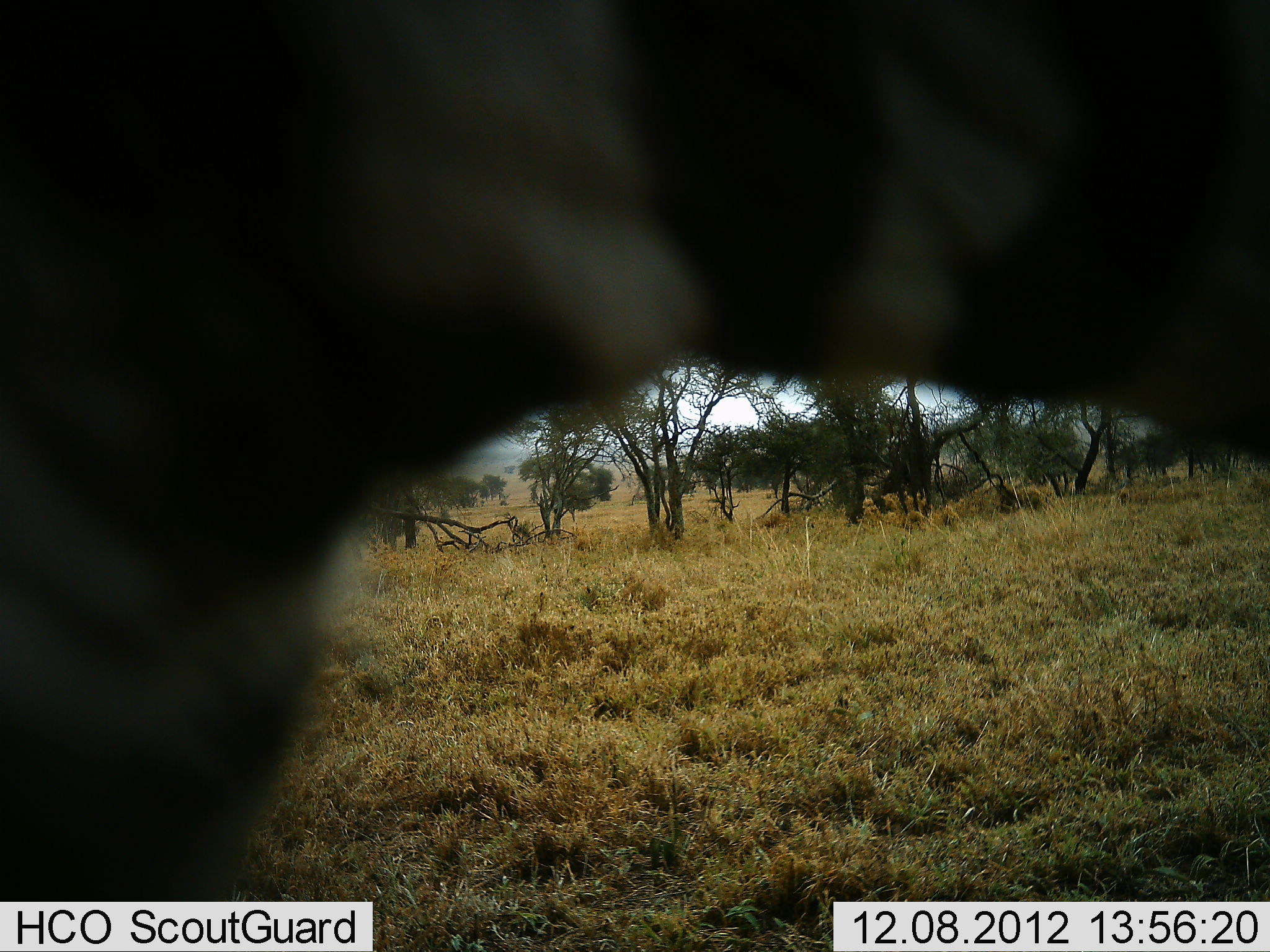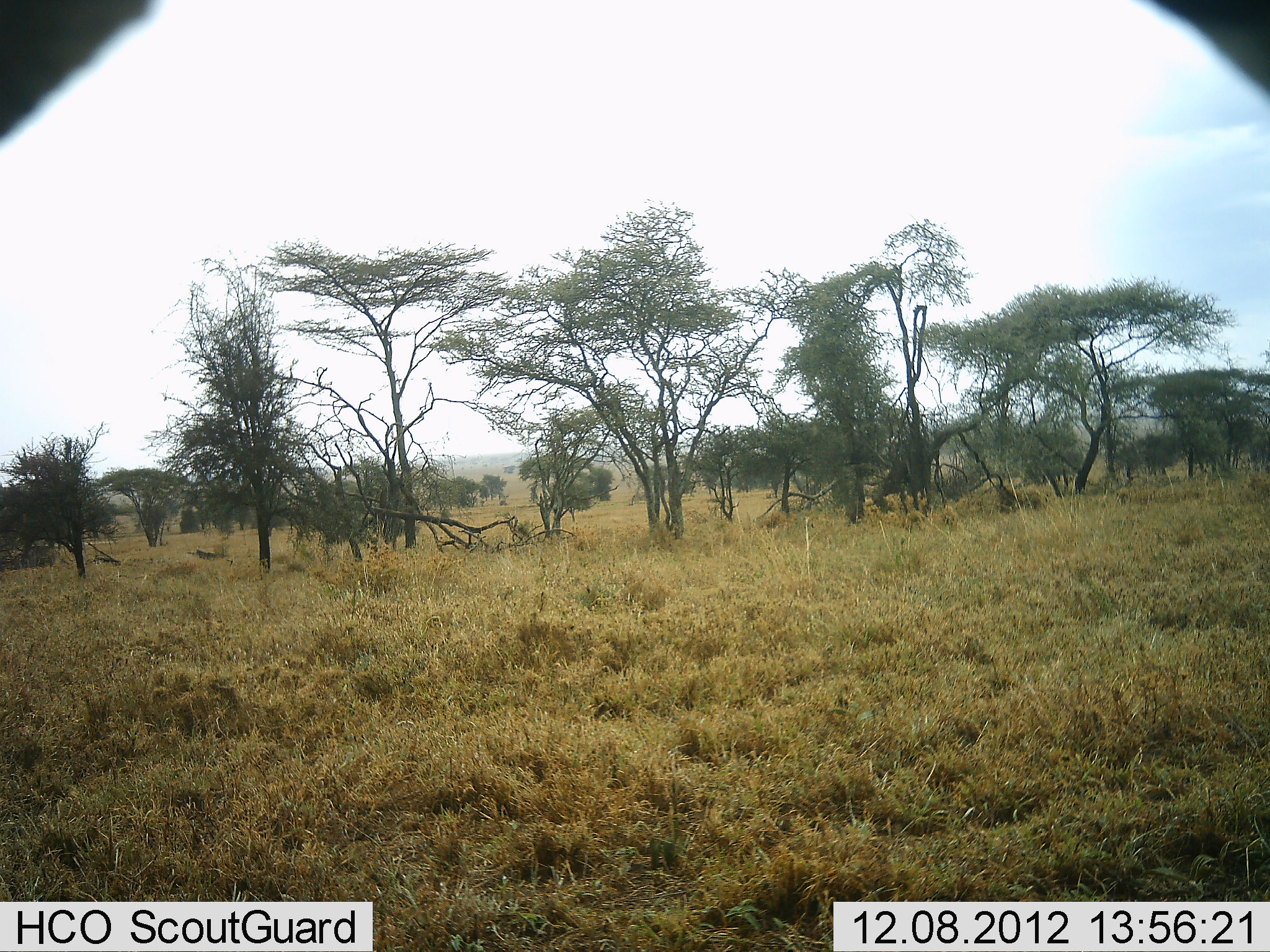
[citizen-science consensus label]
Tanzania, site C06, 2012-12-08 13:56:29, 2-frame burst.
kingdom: Animalia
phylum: Chordata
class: Mammalia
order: Perissodactyla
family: Equidae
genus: Equus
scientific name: Equus quagga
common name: plains zebra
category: zebra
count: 1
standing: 55%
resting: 0%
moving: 45%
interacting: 0%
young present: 0%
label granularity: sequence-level